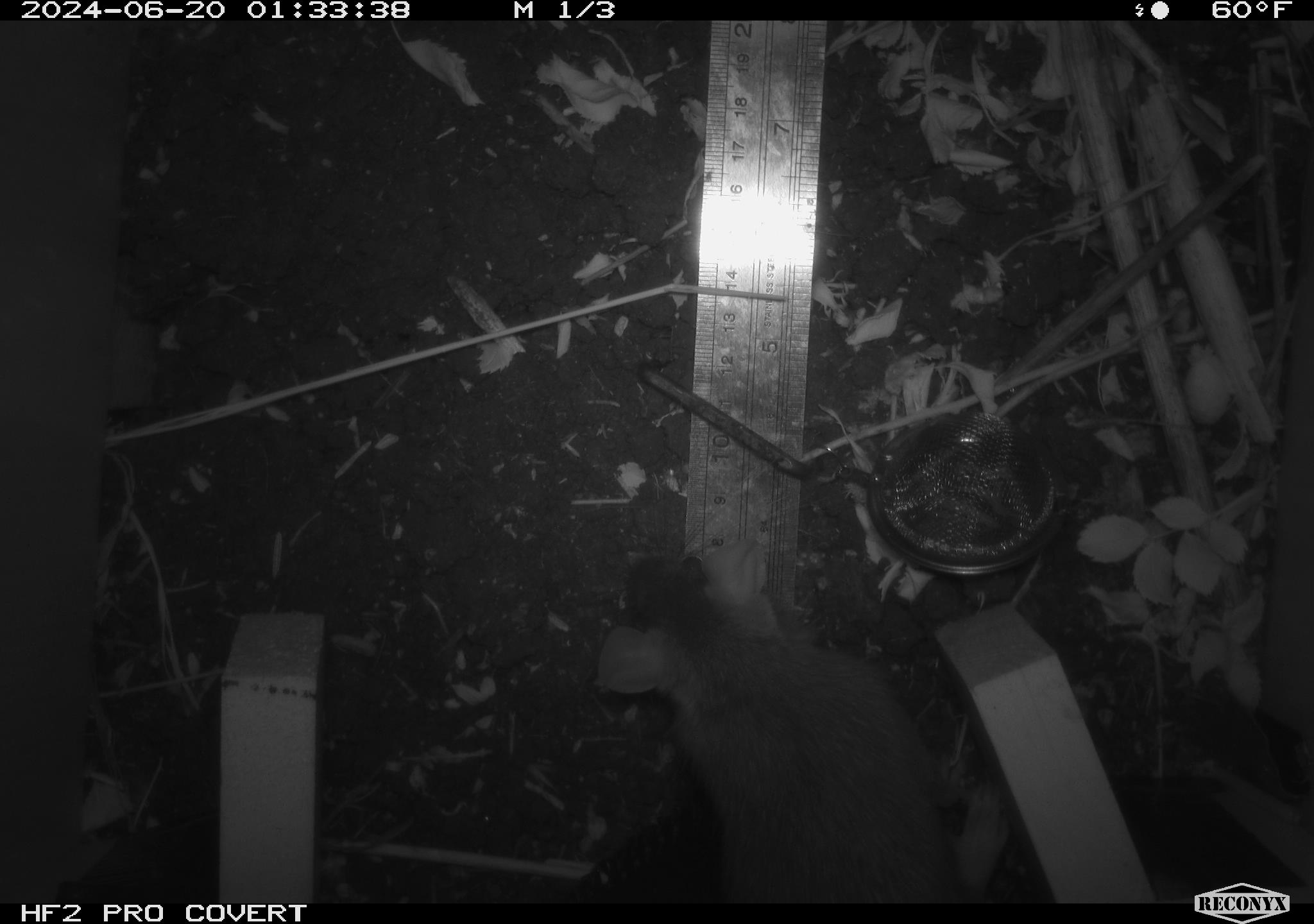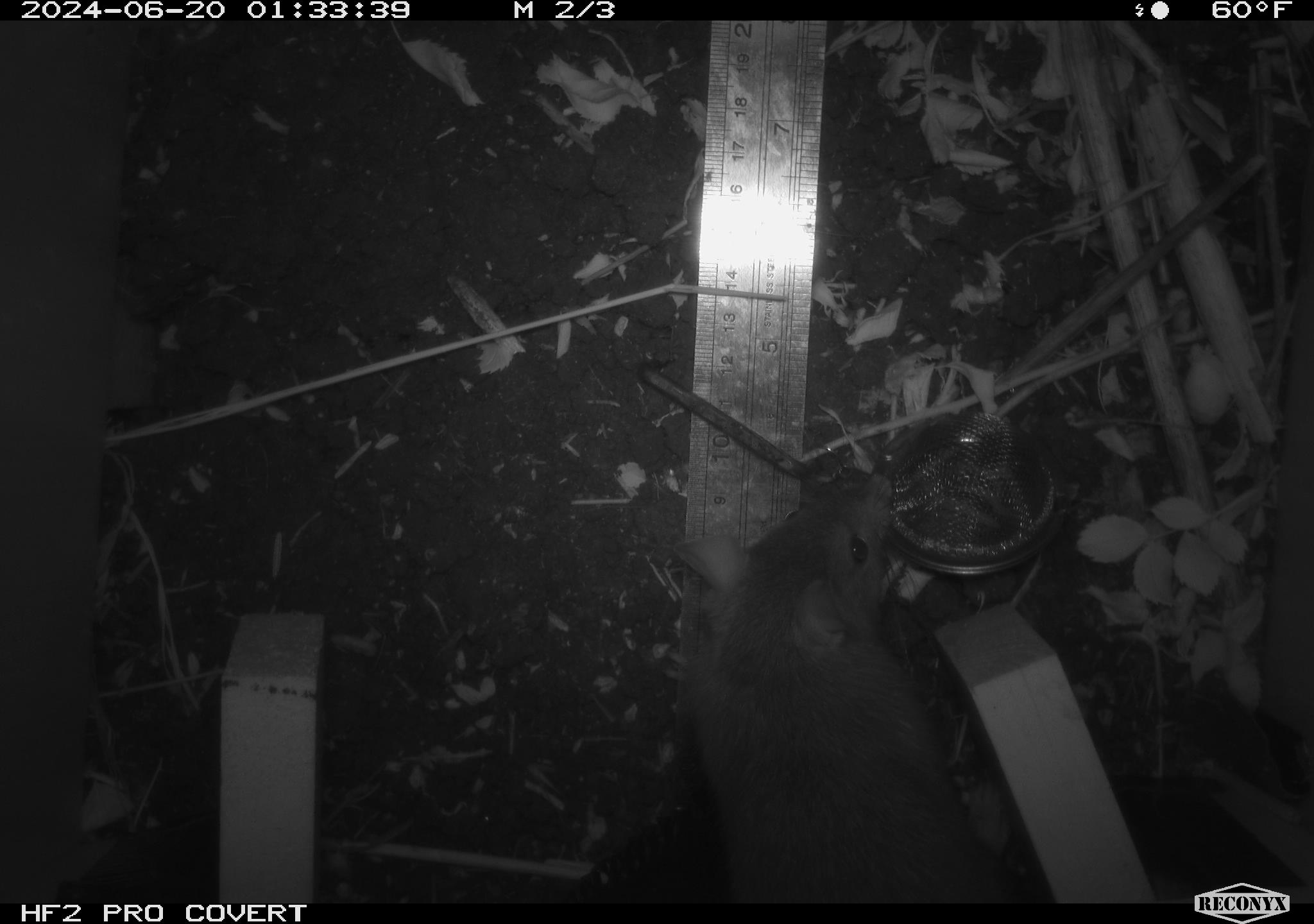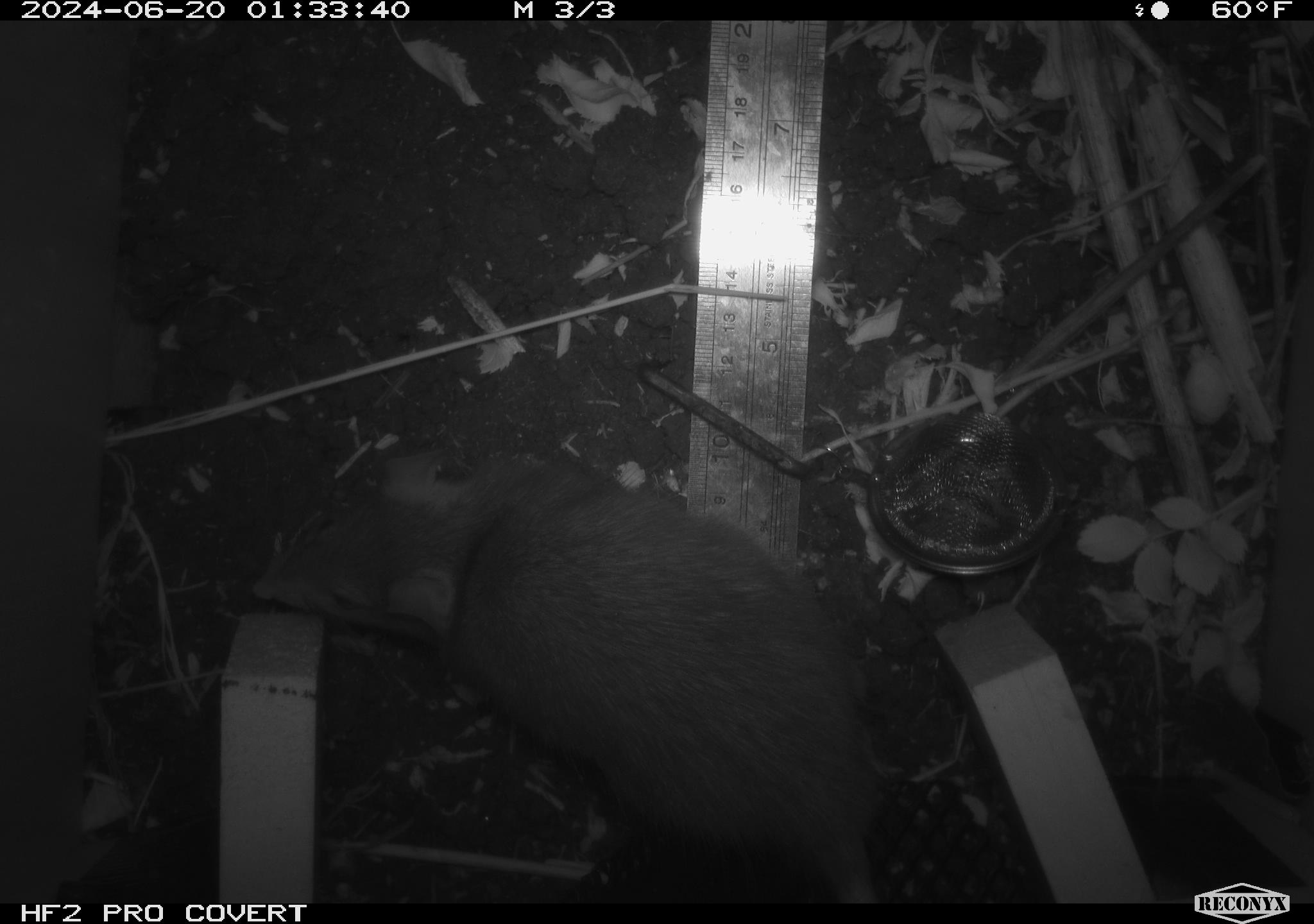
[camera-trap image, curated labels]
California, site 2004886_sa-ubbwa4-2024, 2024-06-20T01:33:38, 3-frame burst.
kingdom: Animalia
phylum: Chordata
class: Mammalia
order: Rodentia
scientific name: Rodentia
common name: woodrat or rat or mouse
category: woodrat or rat or mouse species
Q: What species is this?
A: Woodrat or rat or mouse species (woodrat or rat or mouse) (Rodentia).